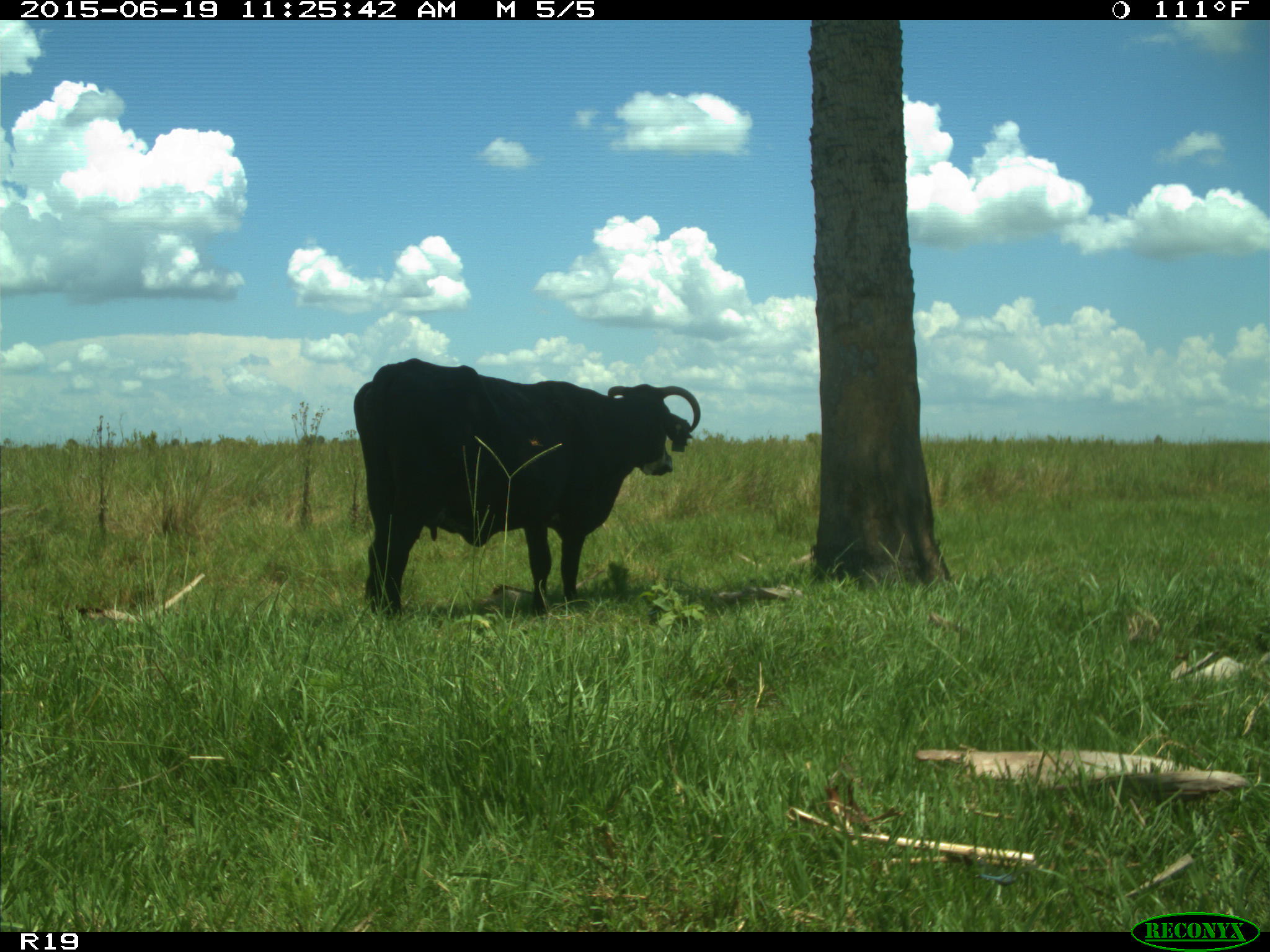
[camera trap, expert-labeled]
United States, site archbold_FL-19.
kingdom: Animalia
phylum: Chordata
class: Mammalia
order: Artiodactyla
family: Bovidae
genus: Bos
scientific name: Bos taurus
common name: domestic cow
Bos taurus (domestic cow).